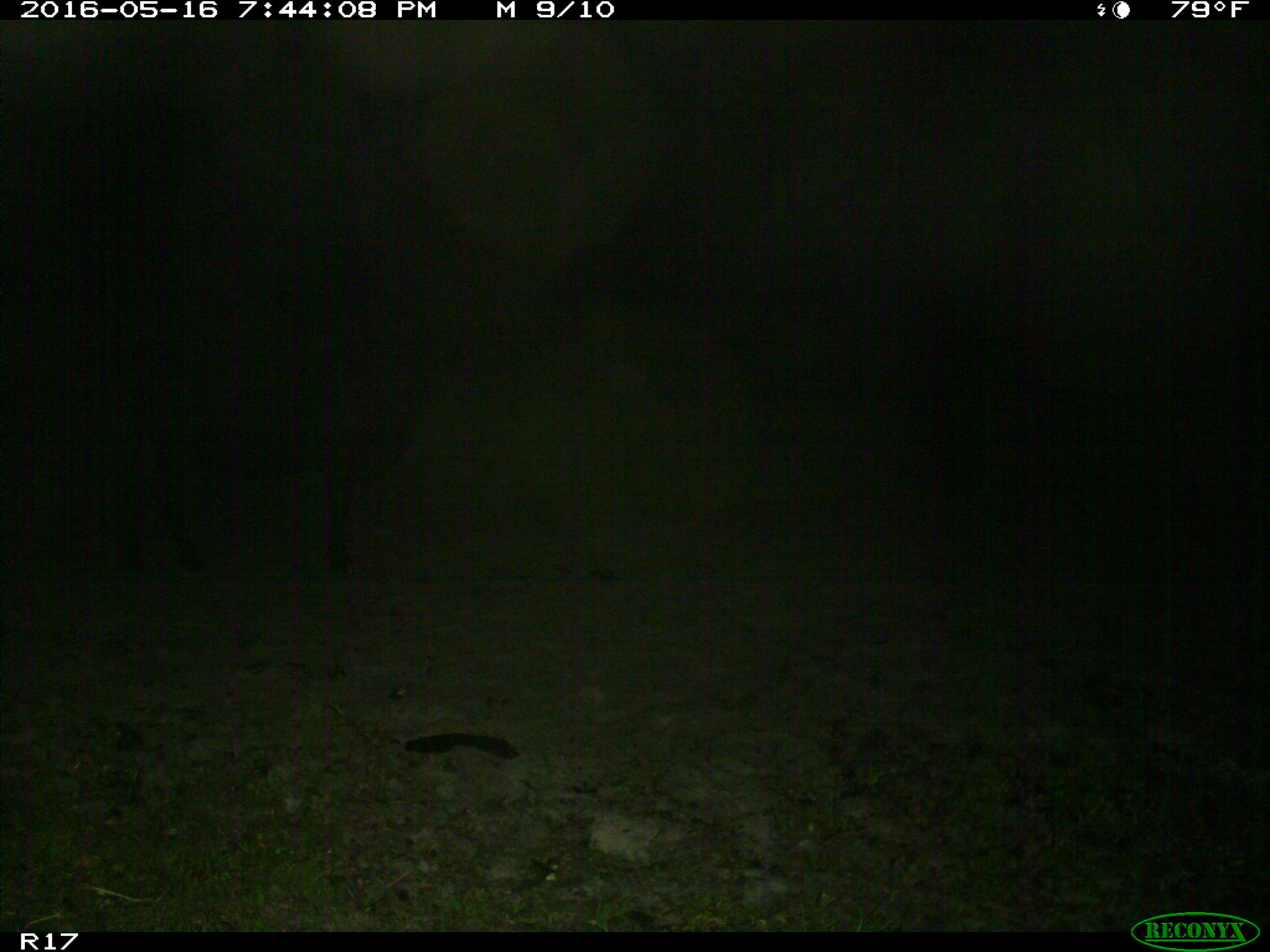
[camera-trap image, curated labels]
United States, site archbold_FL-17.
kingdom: Animalia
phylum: Chordata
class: Mammalia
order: Artiodactyla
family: Bovidae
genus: Bos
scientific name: Bos taurus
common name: domestic cow